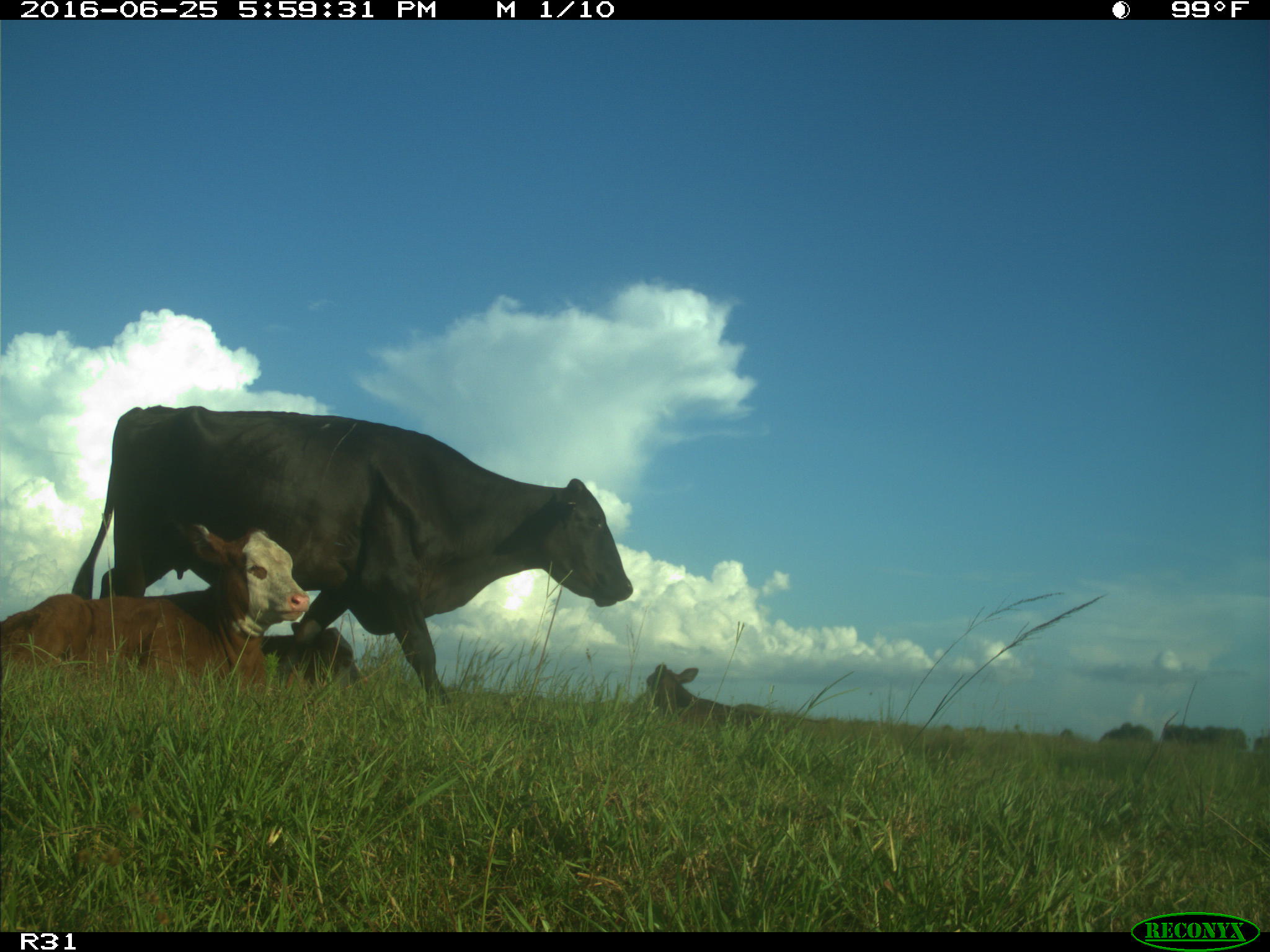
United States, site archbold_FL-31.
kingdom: Animalia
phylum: Chordata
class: Mammalia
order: Artiodactyla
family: Bovidae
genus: Bos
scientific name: Bos taurus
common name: domestic cow